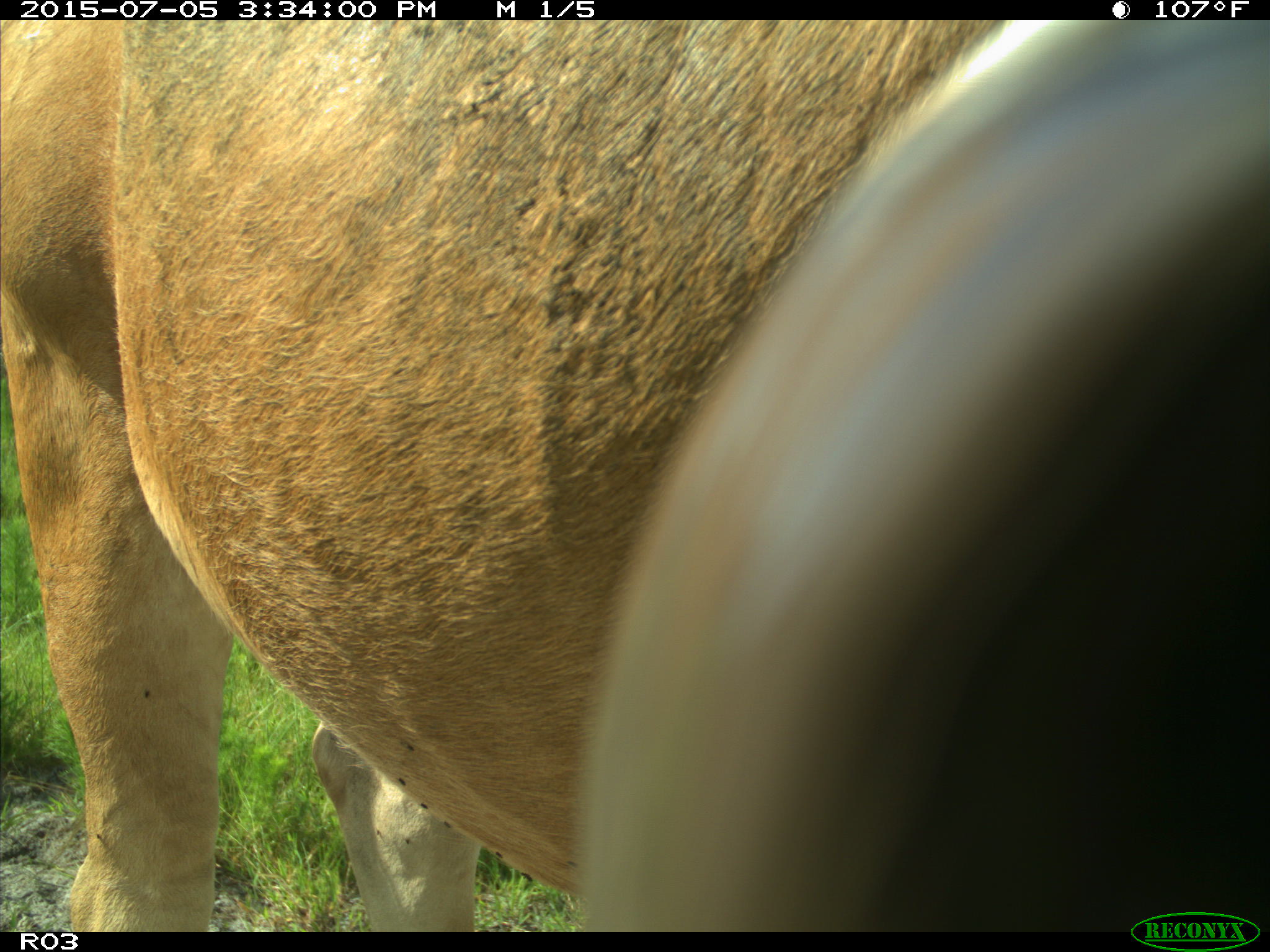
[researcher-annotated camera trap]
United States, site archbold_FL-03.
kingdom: Animalia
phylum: Chordata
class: Mammalia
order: Artiodactyla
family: Bovidae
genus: Bos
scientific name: Bos taurus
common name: domestic cow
Bos taurus (domestic cow).